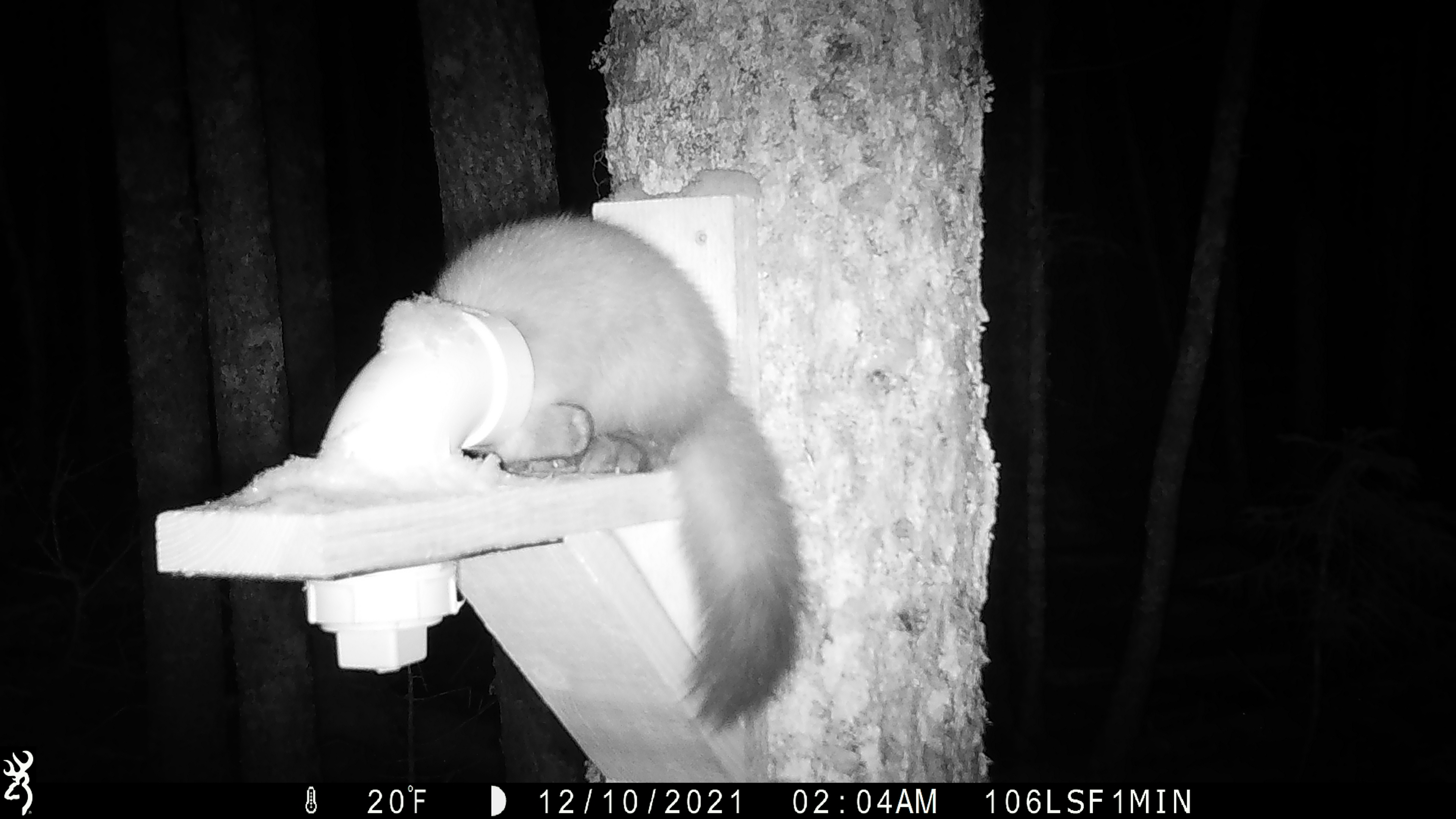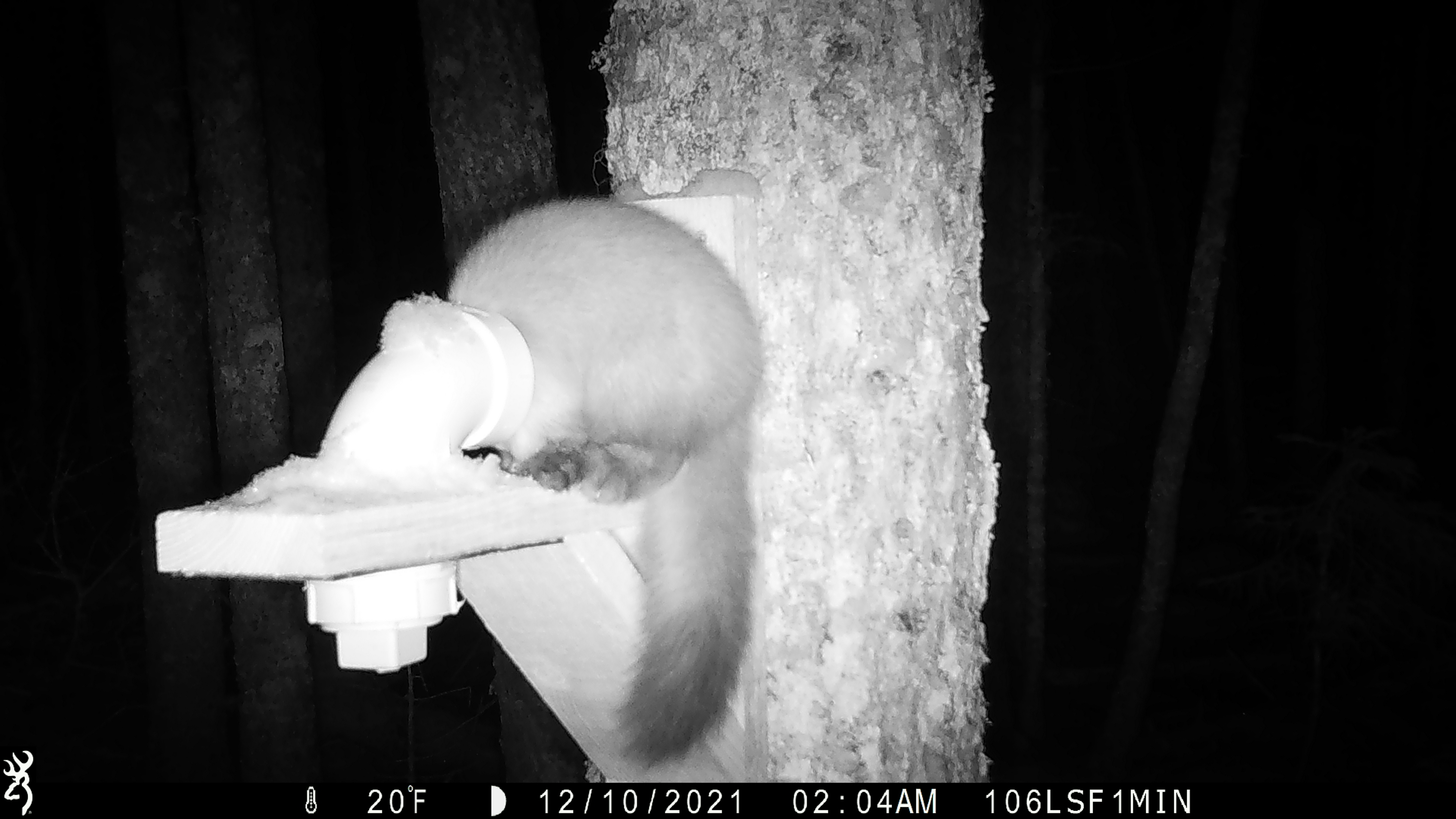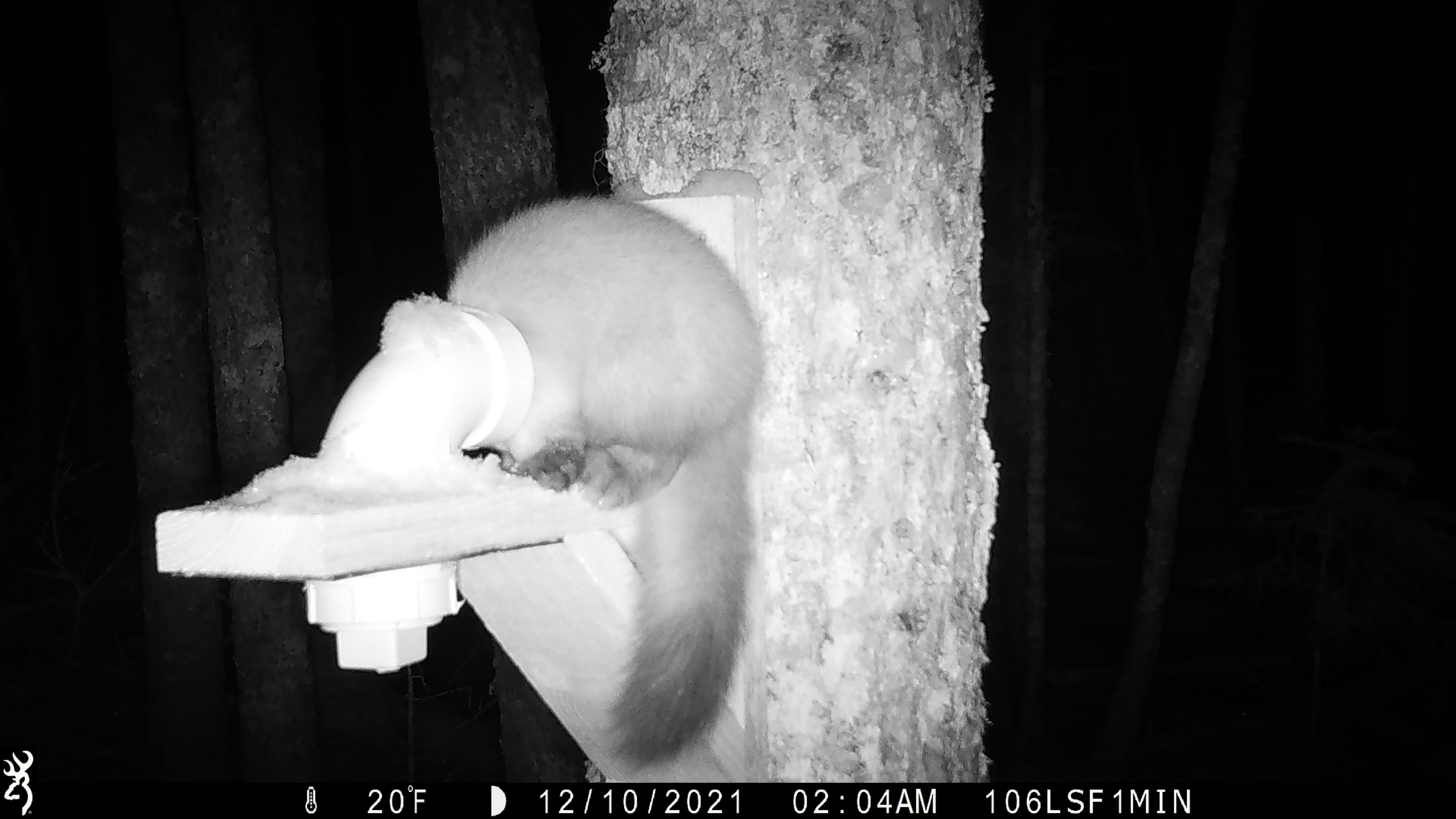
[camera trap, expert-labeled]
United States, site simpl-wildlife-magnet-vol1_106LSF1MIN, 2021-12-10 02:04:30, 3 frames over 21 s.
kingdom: Animalia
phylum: Chordata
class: Mammalia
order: Carnivora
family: Mustelidae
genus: Martes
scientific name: Martes americana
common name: american marten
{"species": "american marten (Martes americana)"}